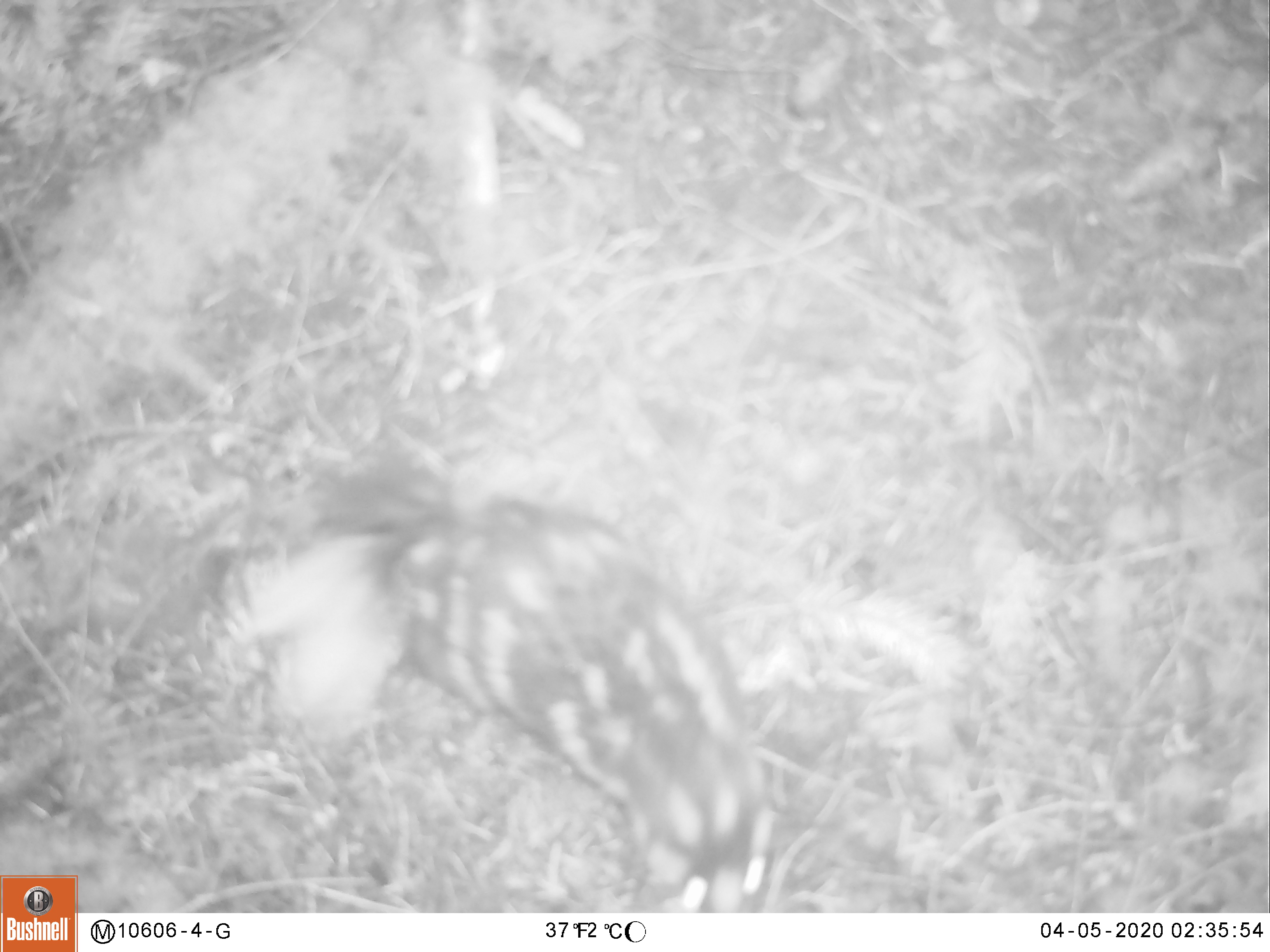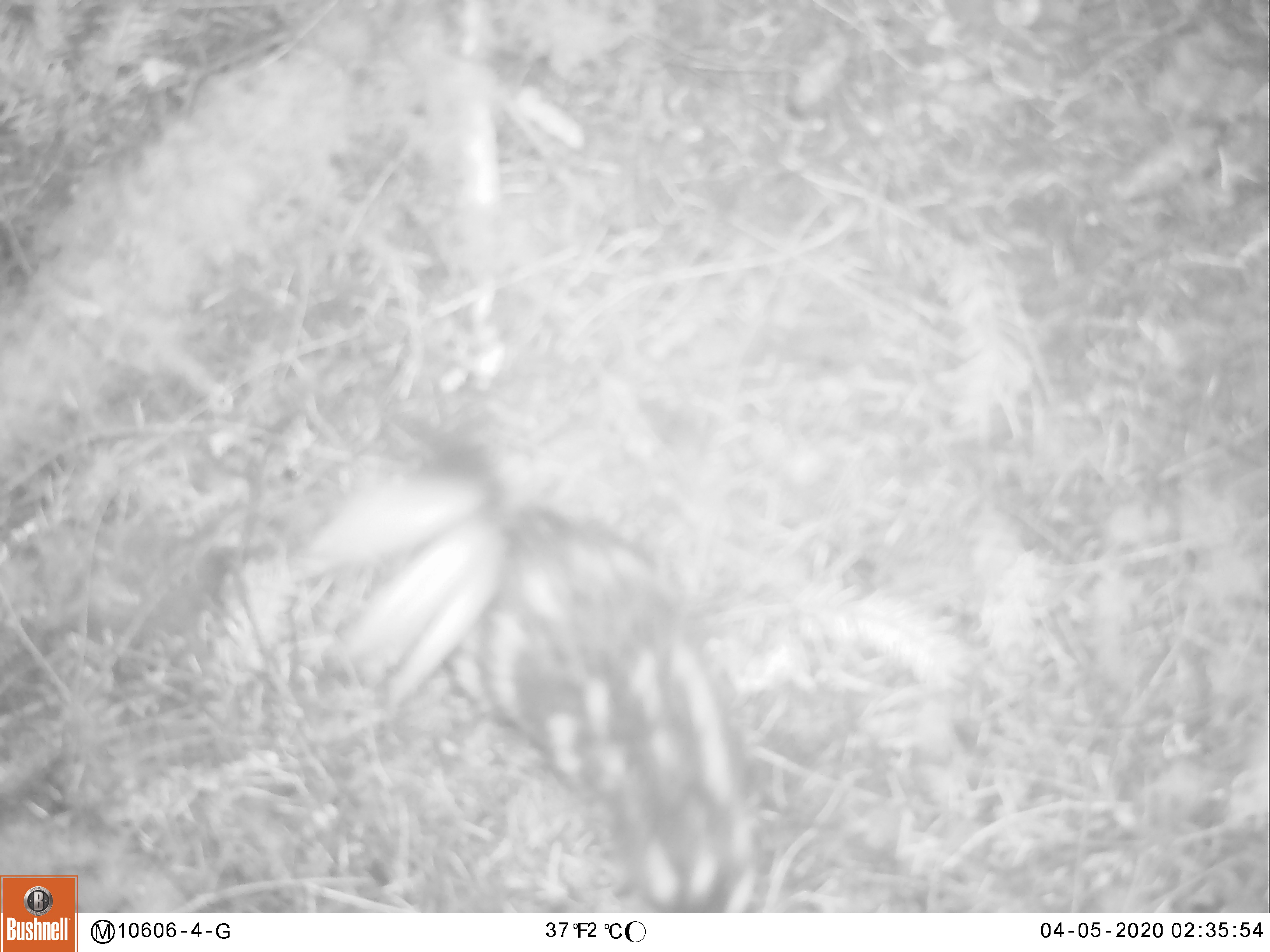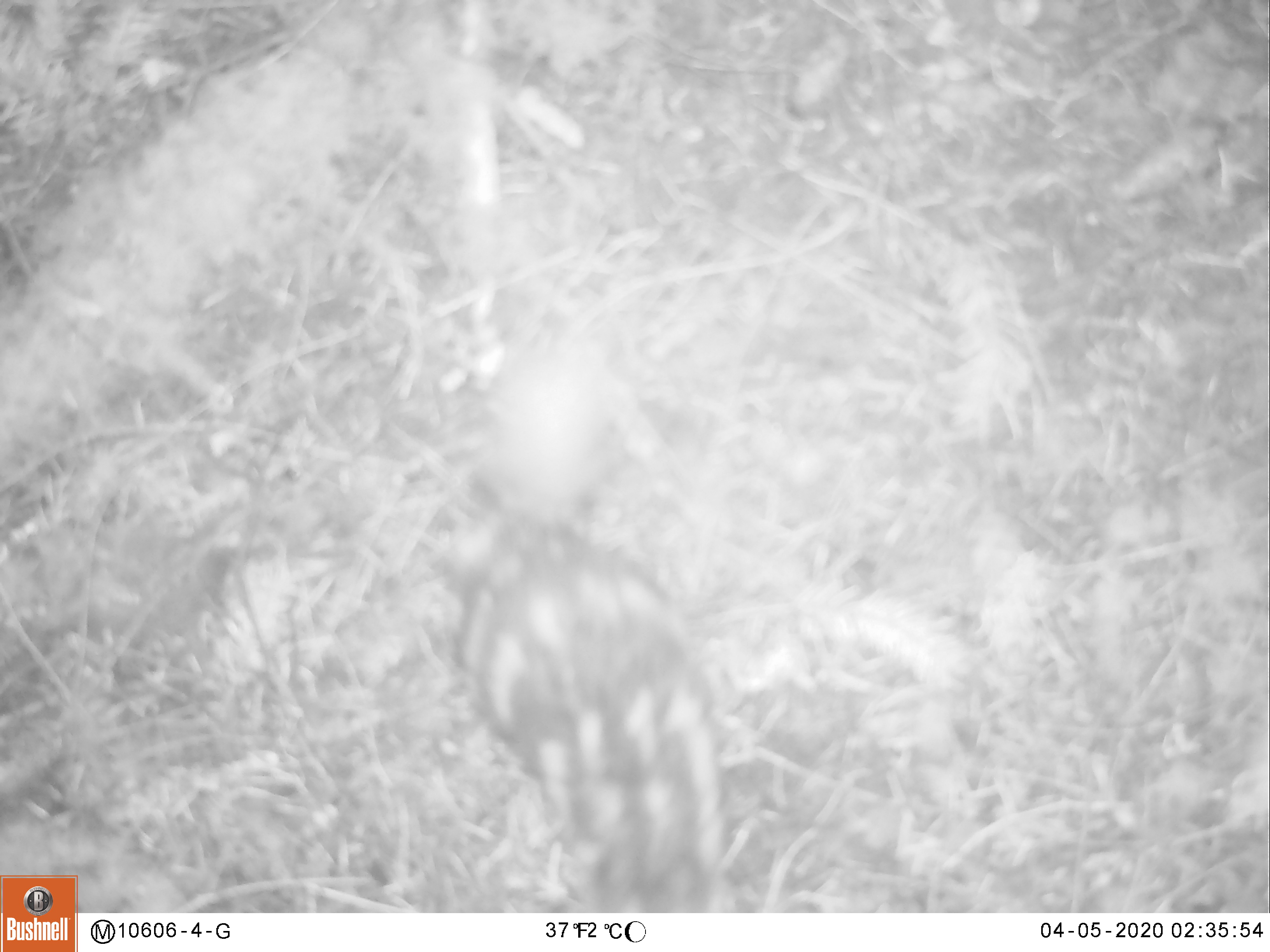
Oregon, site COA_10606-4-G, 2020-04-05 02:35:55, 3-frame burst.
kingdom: Animalia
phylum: Chordata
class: Mammalia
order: Carnivora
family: Mephitidae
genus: Spilogale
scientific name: Spilogale gracilis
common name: western spotted skunk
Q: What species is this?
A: Western spotted skunk (Spilogale gracilis).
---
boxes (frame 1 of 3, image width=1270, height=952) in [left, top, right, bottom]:
western spotted skunk: [239, 479, 783, 904]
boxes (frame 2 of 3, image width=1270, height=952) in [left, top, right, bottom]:
western spotted skunk: [292, 430, 766, 906]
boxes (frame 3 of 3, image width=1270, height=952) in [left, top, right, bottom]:
western spotted skunk: [430, 340, 744, 904]